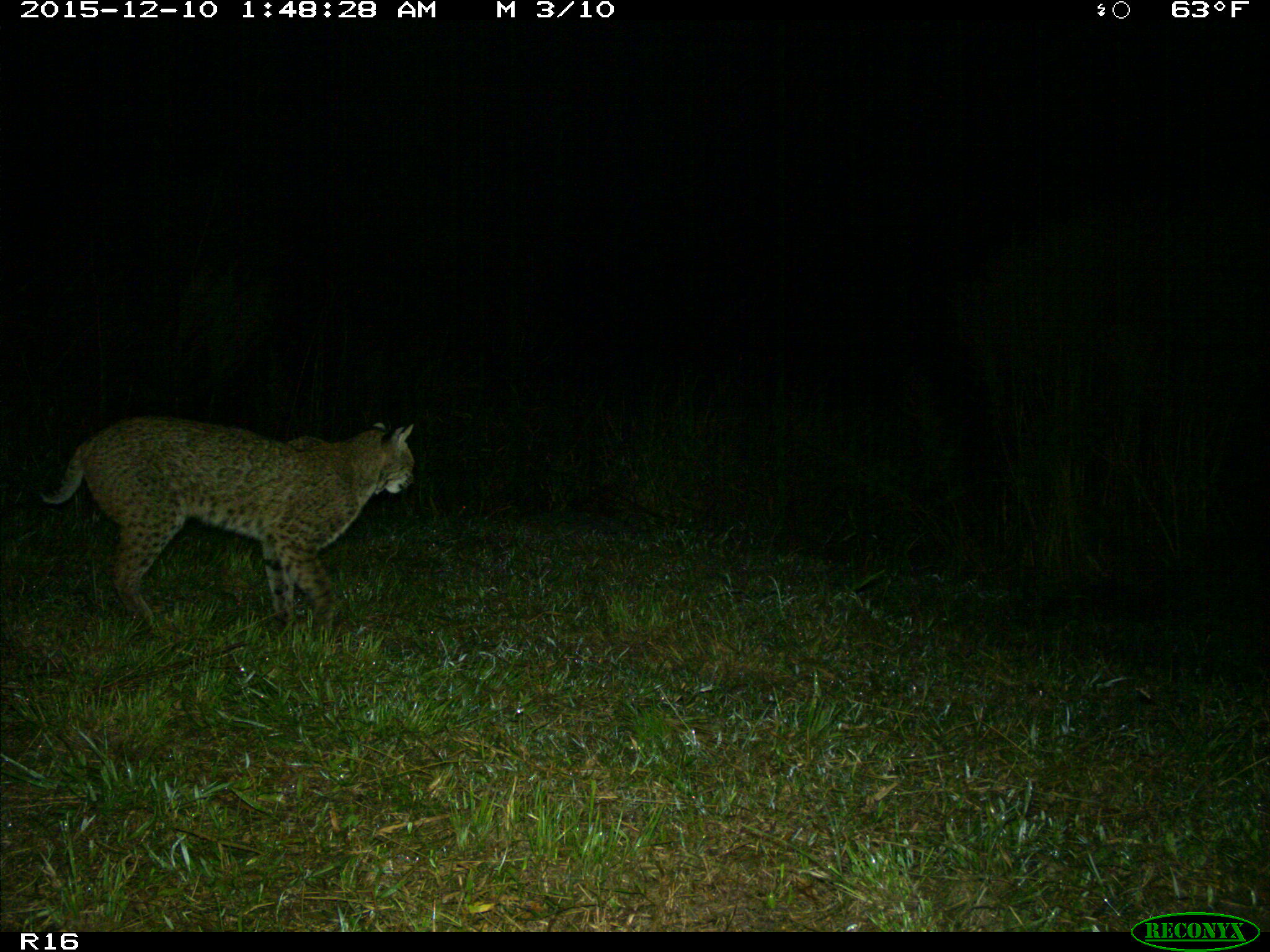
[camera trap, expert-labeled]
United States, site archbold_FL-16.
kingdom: Animalia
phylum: Chordata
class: Mammalia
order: Carnivora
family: Felidae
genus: Lynx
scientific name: Lynx rufus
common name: bobcat